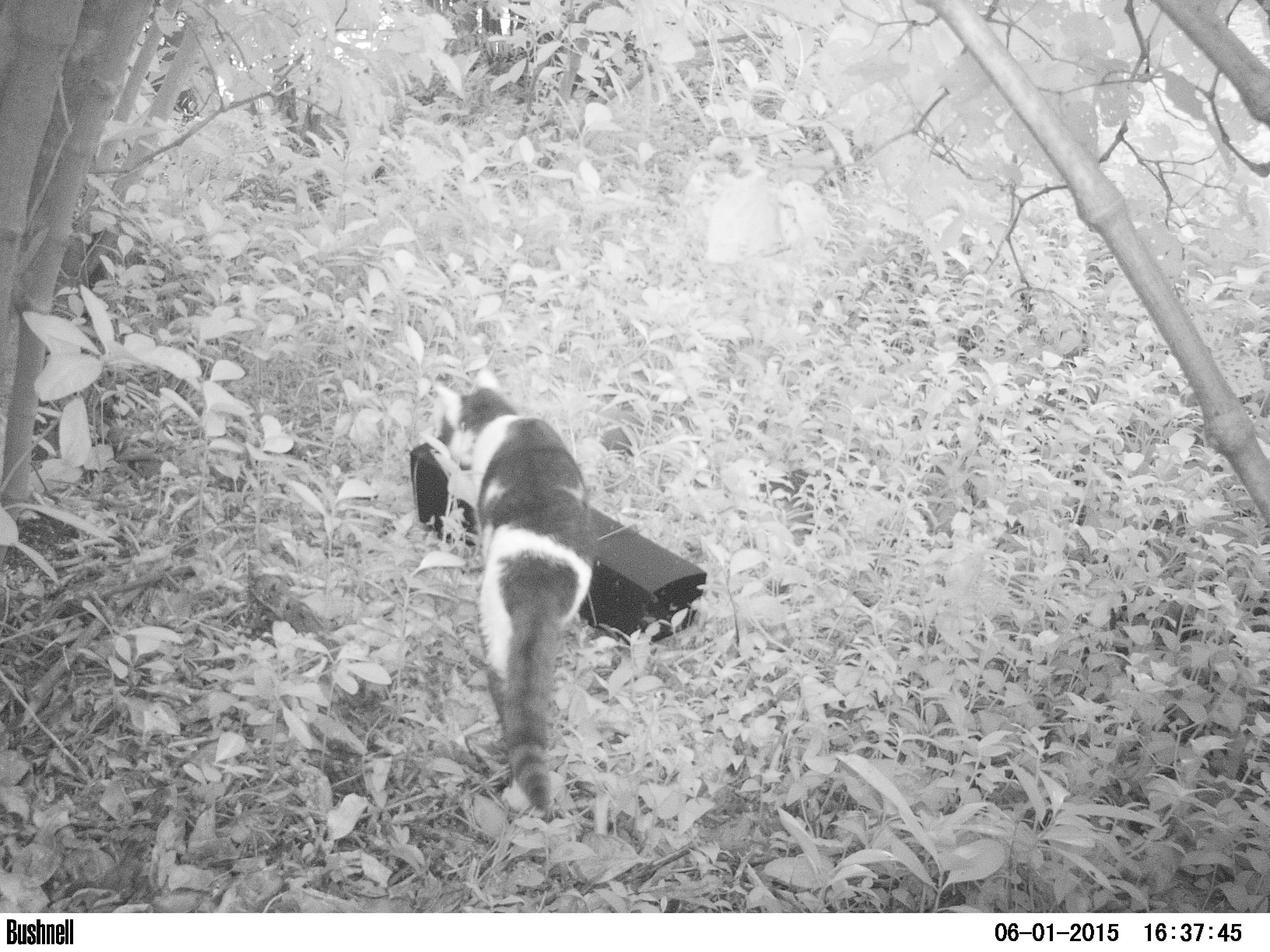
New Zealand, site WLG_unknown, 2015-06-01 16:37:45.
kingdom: Animalia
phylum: Chordata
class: Mammalia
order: Carnivora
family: Felidae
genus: Felis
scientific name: Felis catus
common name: domestic cat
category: cat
Cat (domestic cat) (Felis catus).